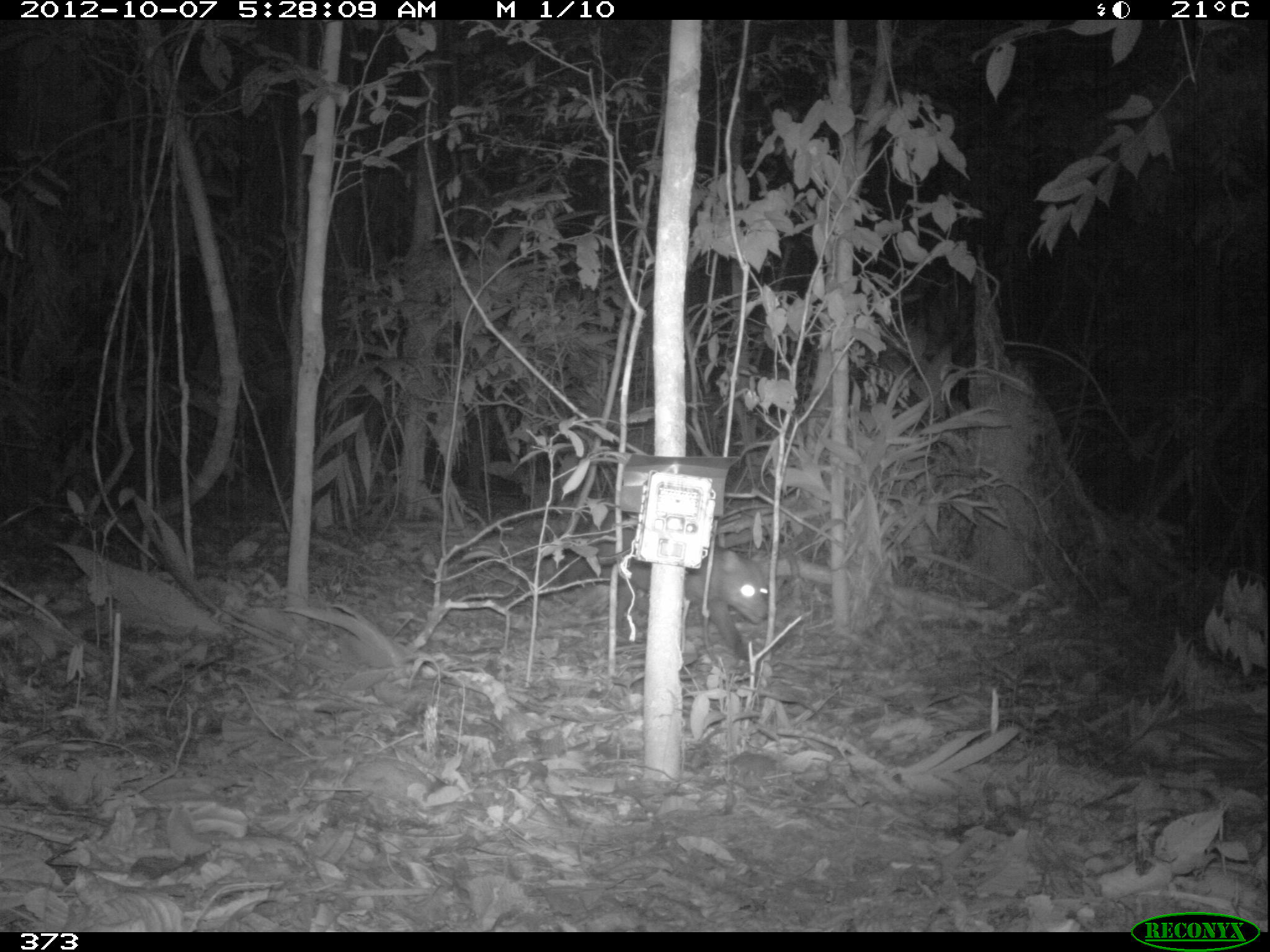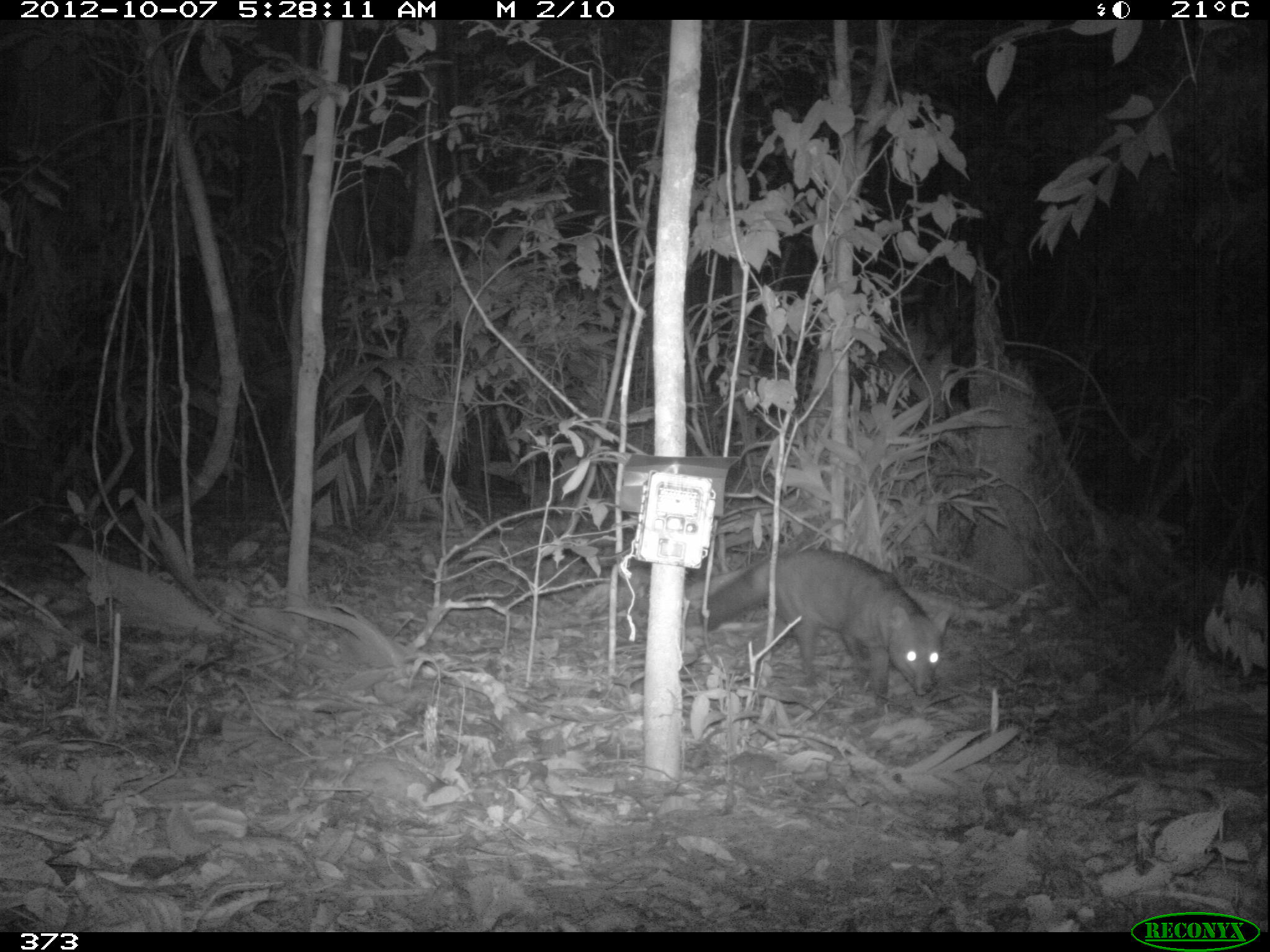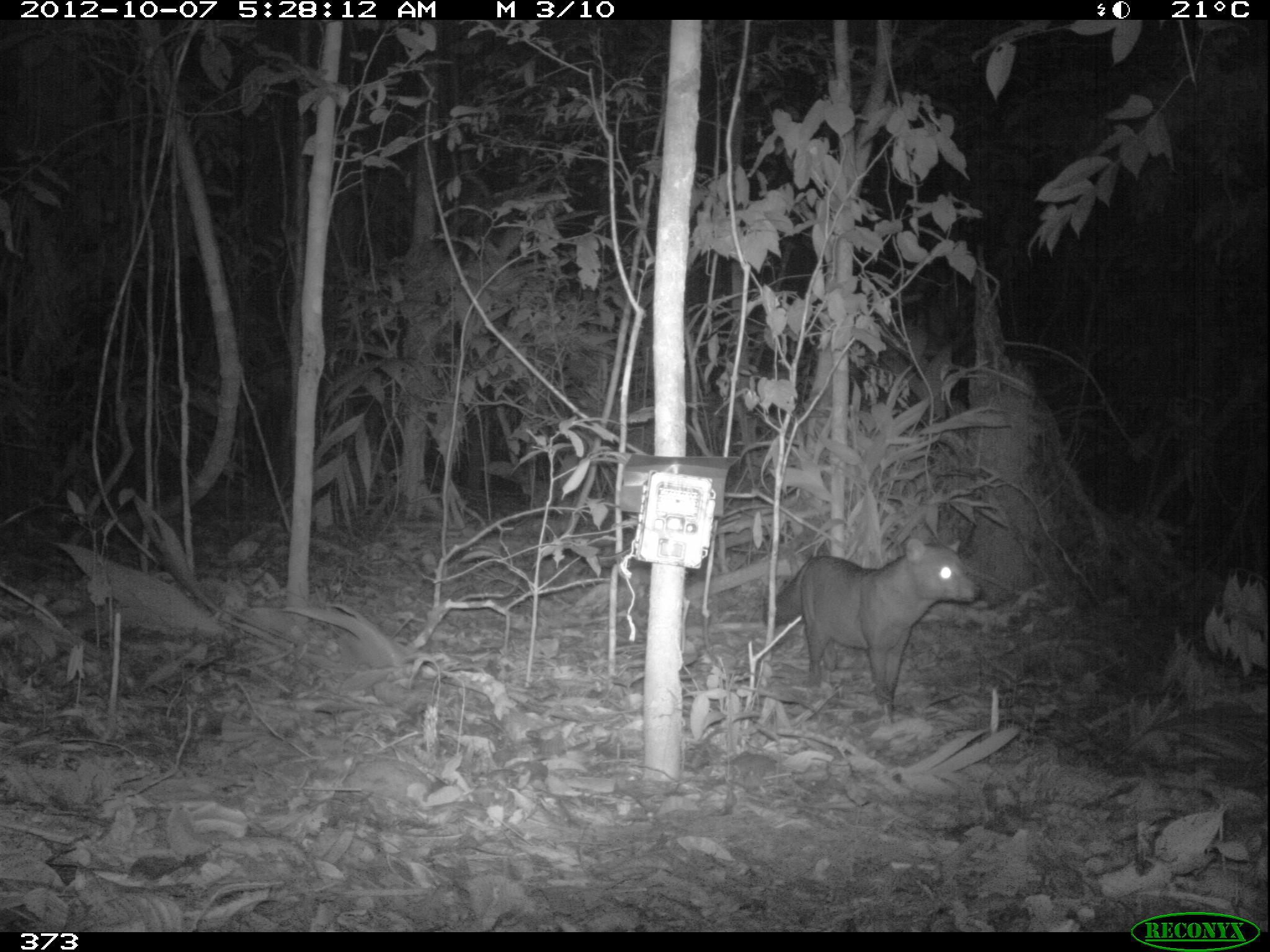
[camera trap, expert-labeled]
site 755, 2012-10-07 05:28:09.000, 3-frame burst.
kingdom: Animalia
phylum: Chordata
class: Mammalia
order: Carnivora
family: Canidae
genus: Atelocynus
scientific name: Atelocynus microtis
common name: short-eared dog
Atelocynus microtis (short-eared dog).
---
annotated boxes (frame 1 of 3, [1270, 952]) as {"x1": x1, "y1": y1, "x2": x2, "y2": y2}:
atelocynus microtis: {"x1": 610, "y1": 542, "x2": 770, "y2": 661}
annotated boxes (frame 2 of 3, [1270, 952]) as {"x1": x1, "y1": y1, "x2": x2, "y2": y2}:
atelocynus microtis: {"x1": 699, "y1": 547, "x2": 948, "y2": 700}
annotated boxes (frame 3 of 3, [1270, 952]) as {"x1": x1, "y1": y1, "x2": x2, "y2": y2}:
atelocynus microtis: {"x1": 760, "y1": 535, "x2": 981, "y2": 720}